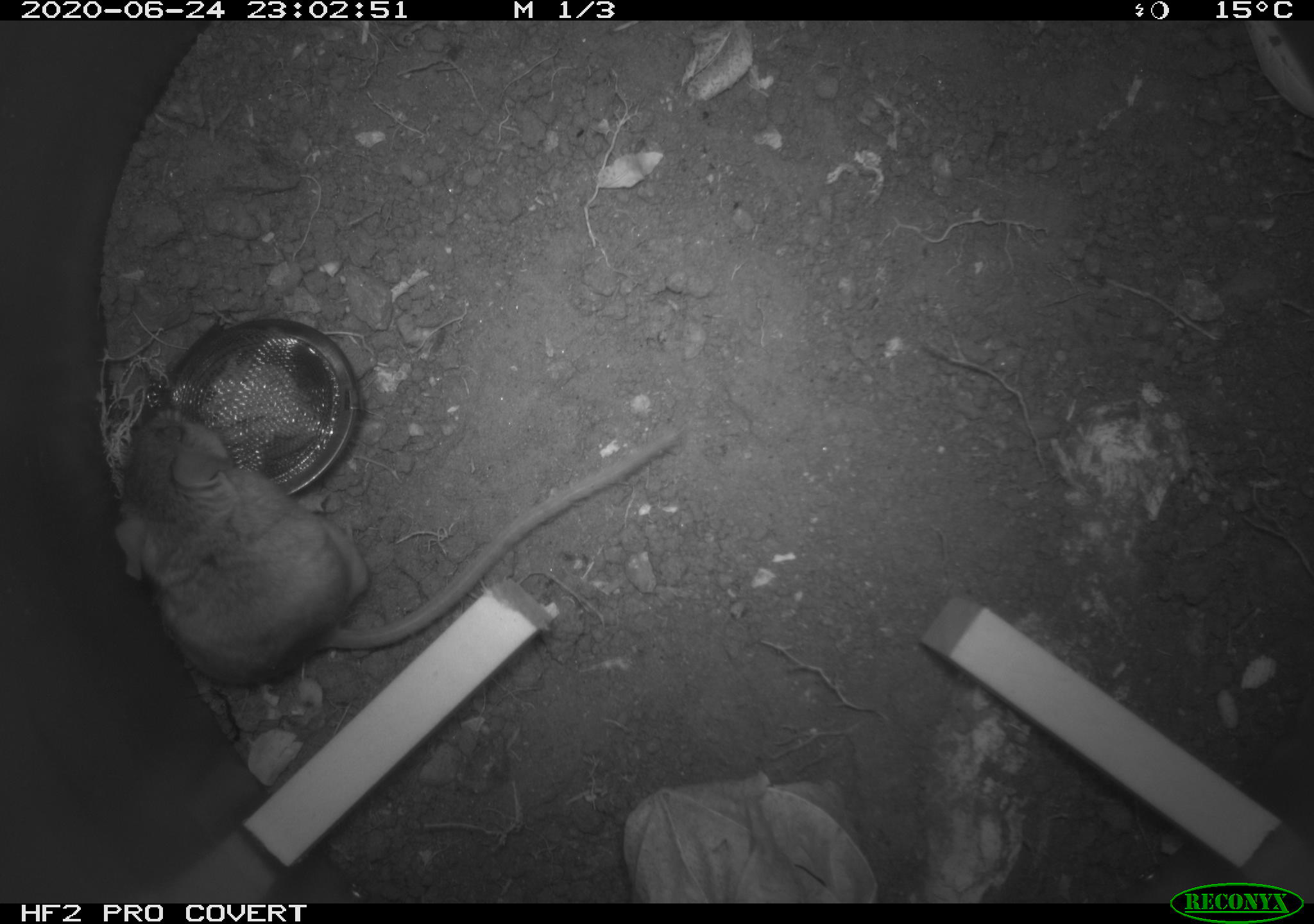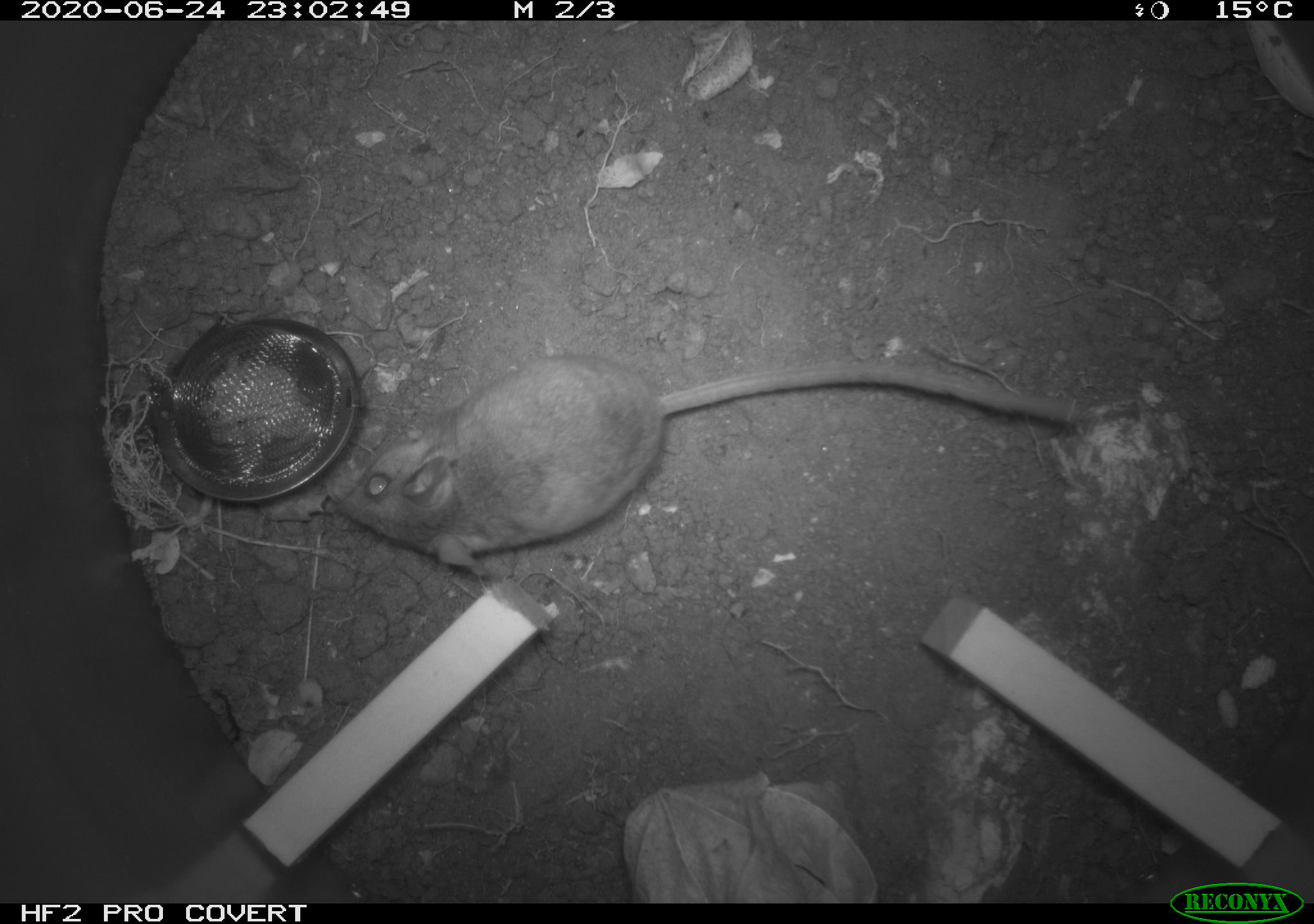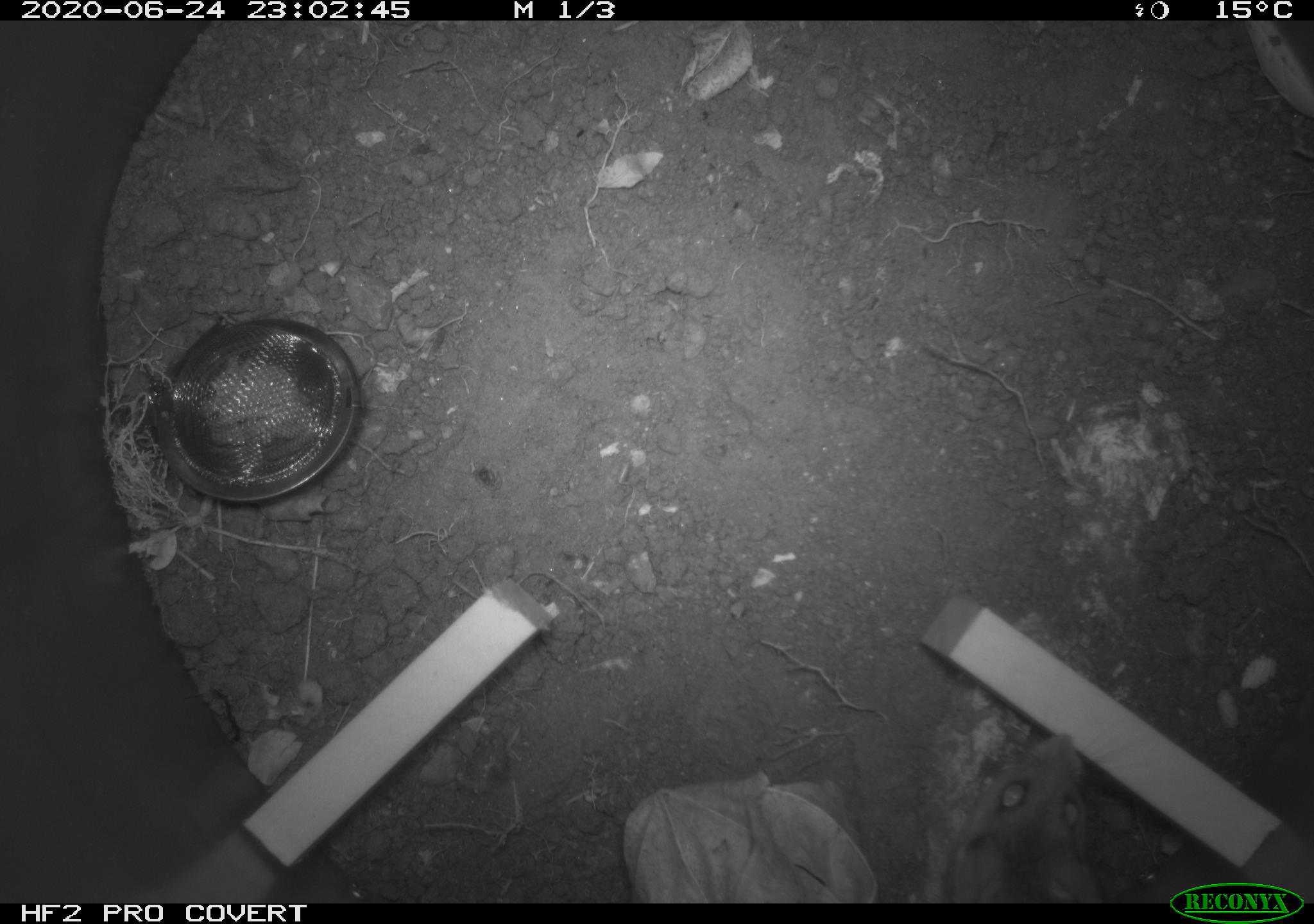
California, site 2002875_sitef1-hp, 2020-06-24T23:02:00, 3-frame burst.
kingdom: Animalia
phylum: Chordata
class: Mammalia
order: Rodentia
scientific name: Rodentia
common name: mouse species